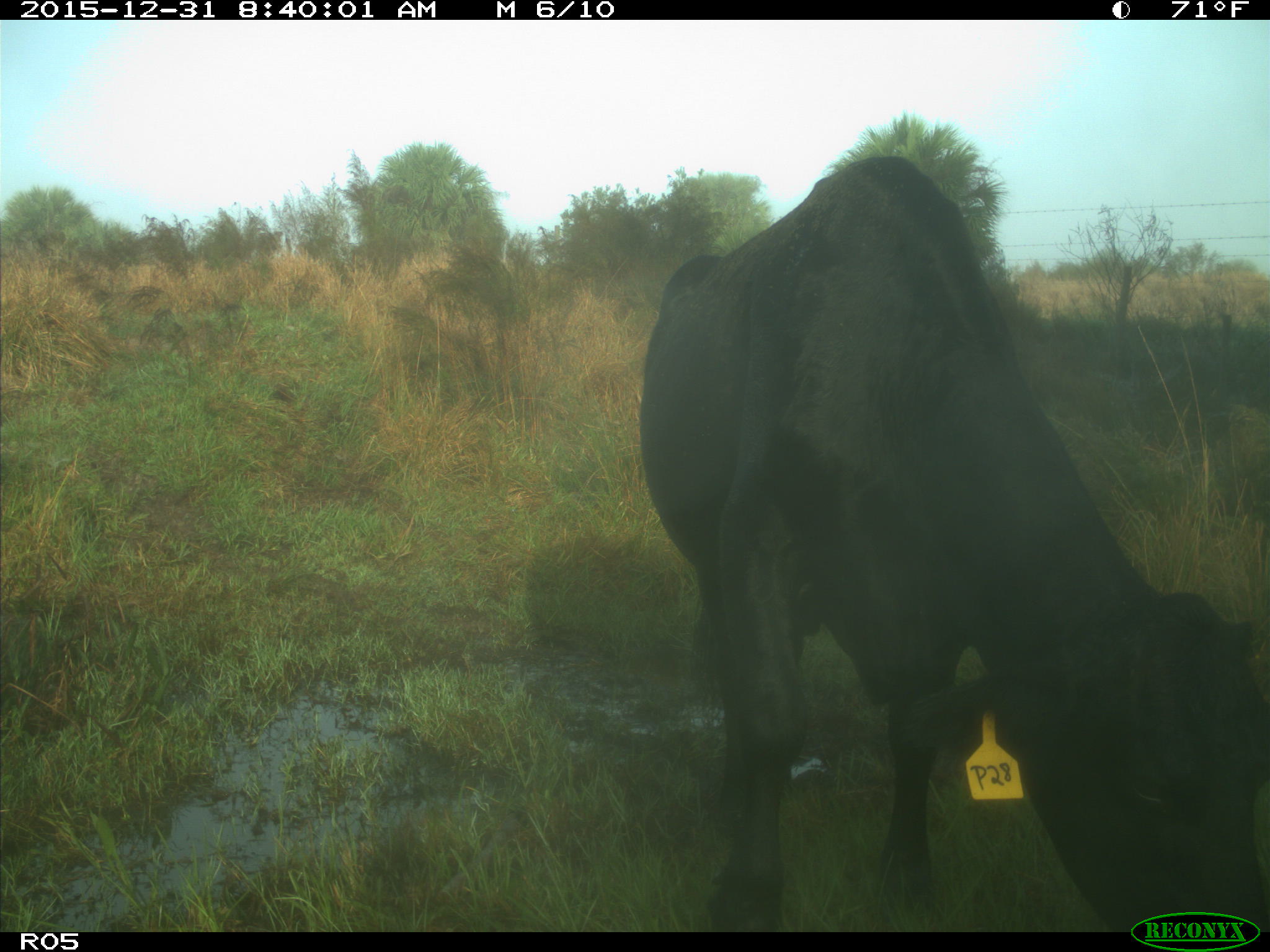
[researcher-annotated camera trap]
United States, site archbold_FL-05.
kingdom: Animalia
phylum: Chordata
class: Mammalia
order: Artiodactyla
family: Bovidae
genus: Bos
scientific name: Bos taurus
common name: domestic cow